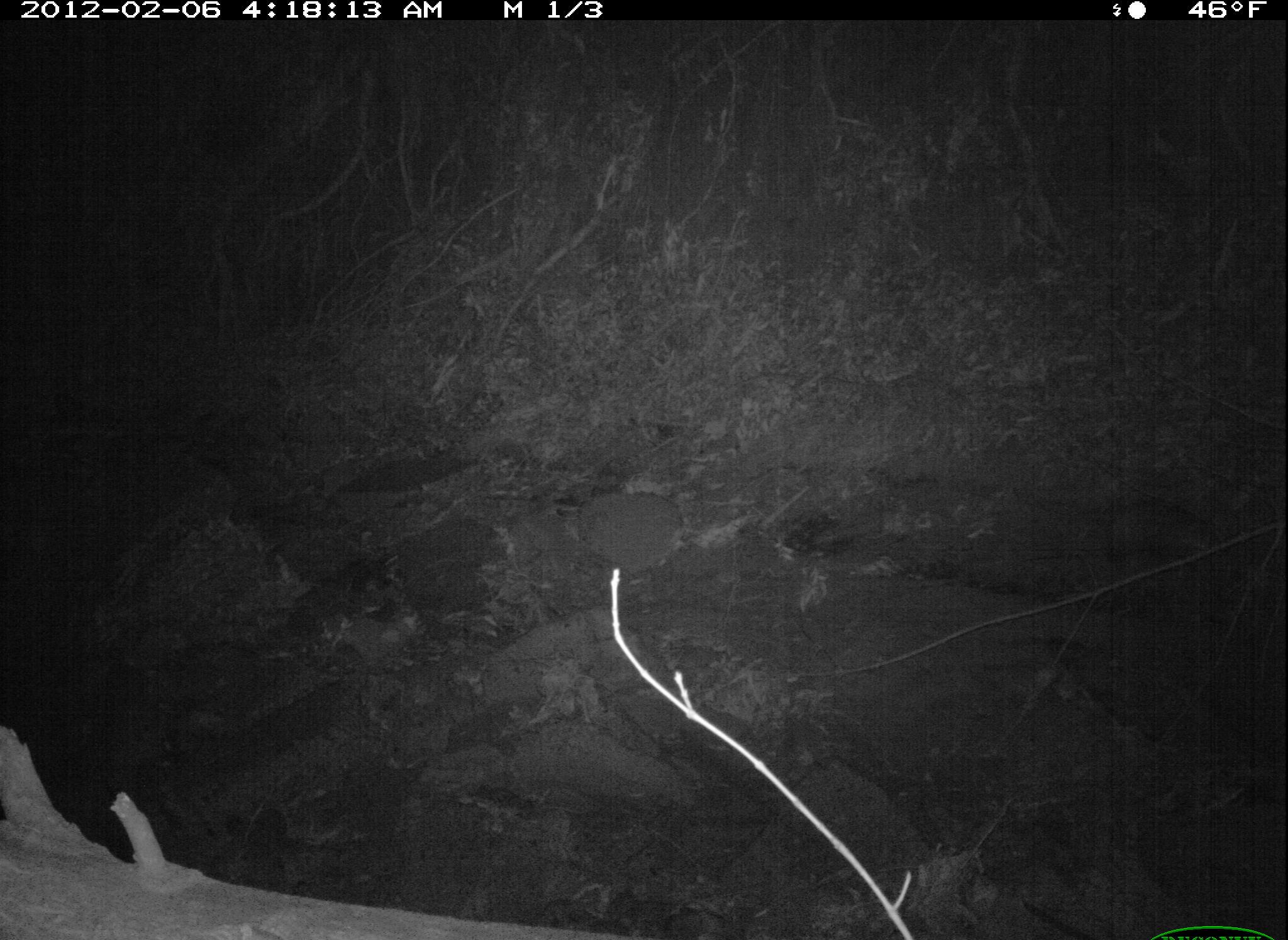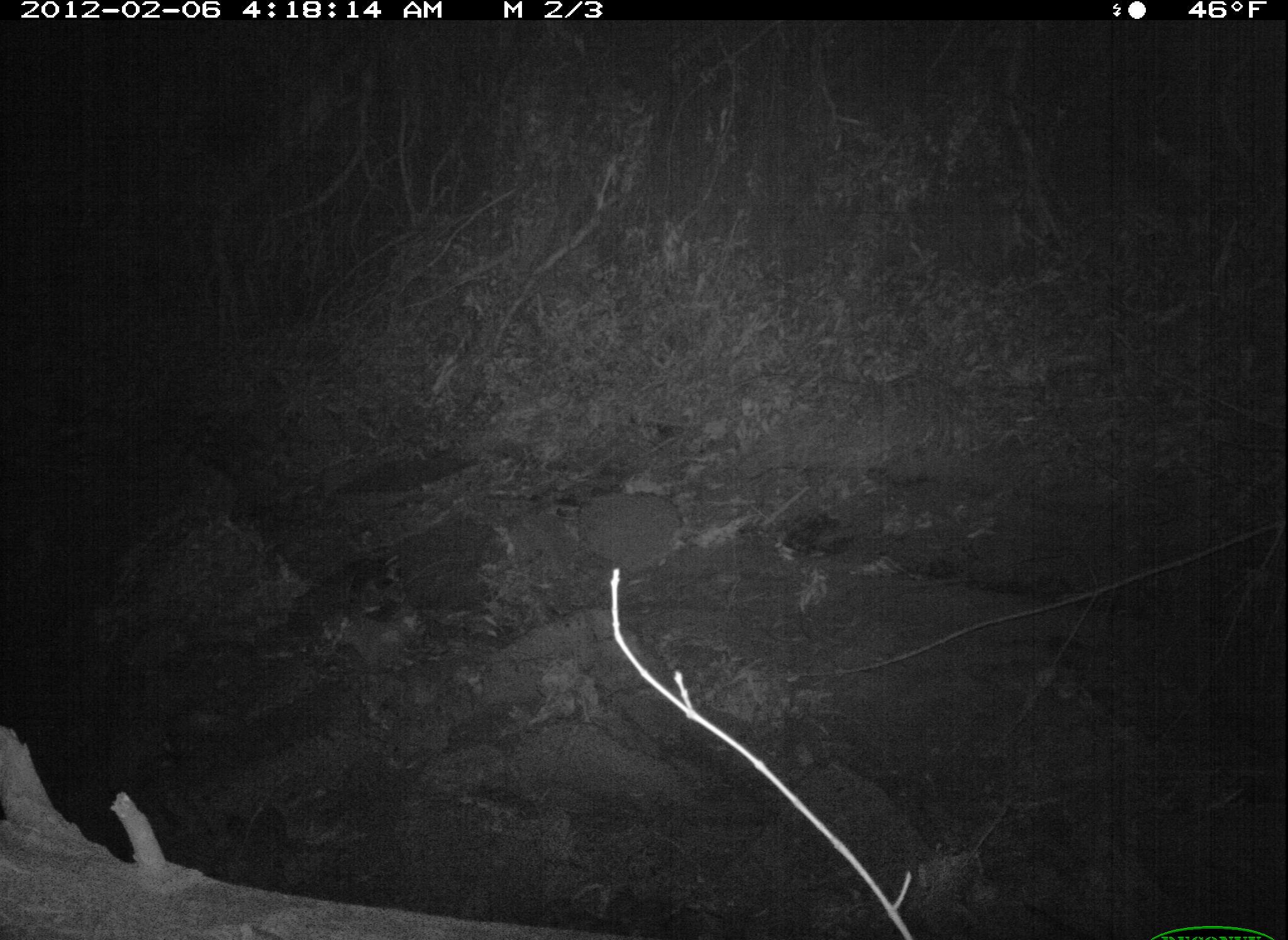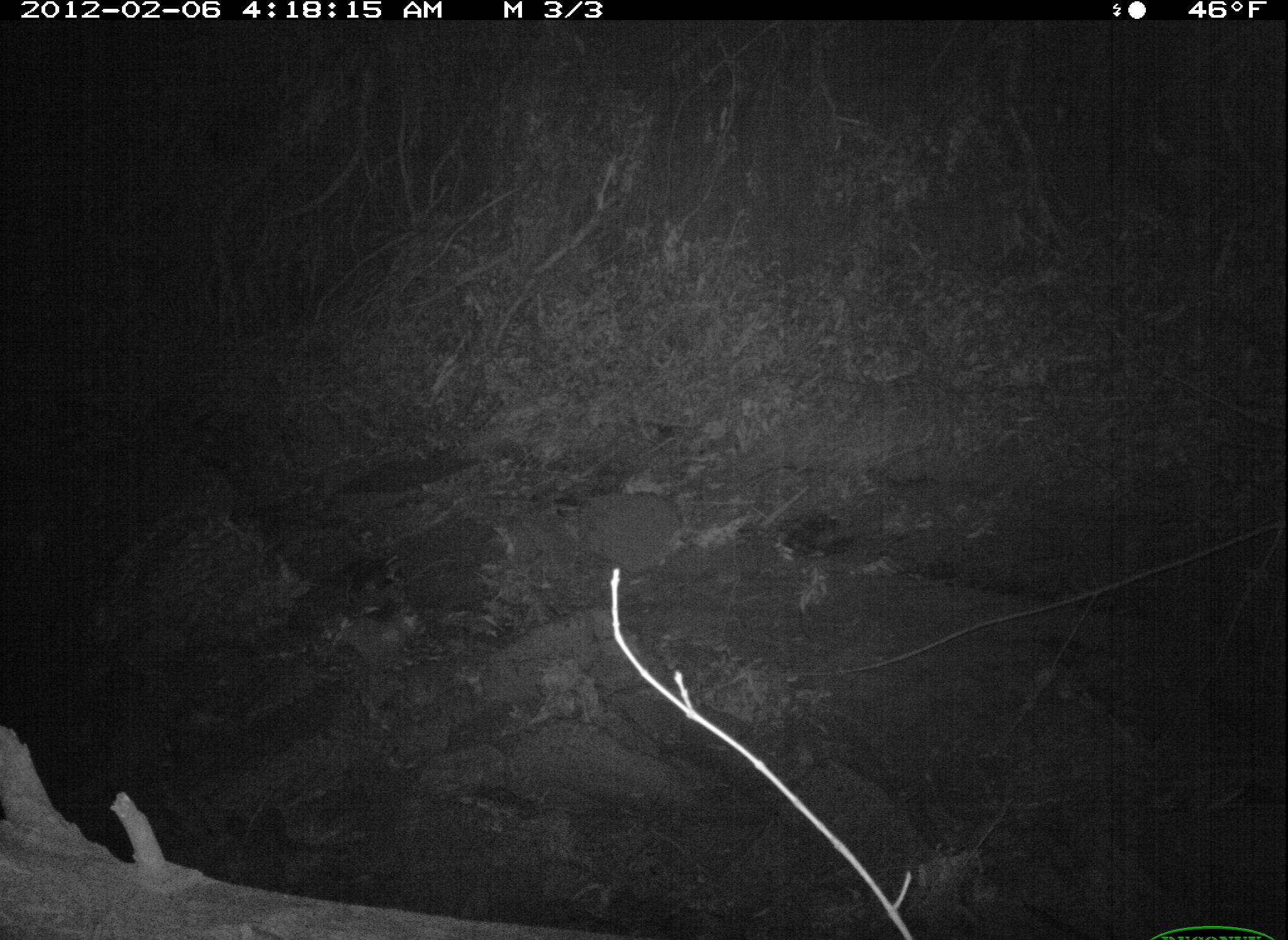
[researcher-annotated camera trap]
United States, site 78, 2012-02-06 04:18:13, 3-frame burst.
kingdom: Animalia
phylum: Chordata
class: Mammalia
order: Didelphimorphia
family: Didelphidae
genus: Didelphis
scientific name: Didelphis virginiana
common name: virginia opossum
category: opossum